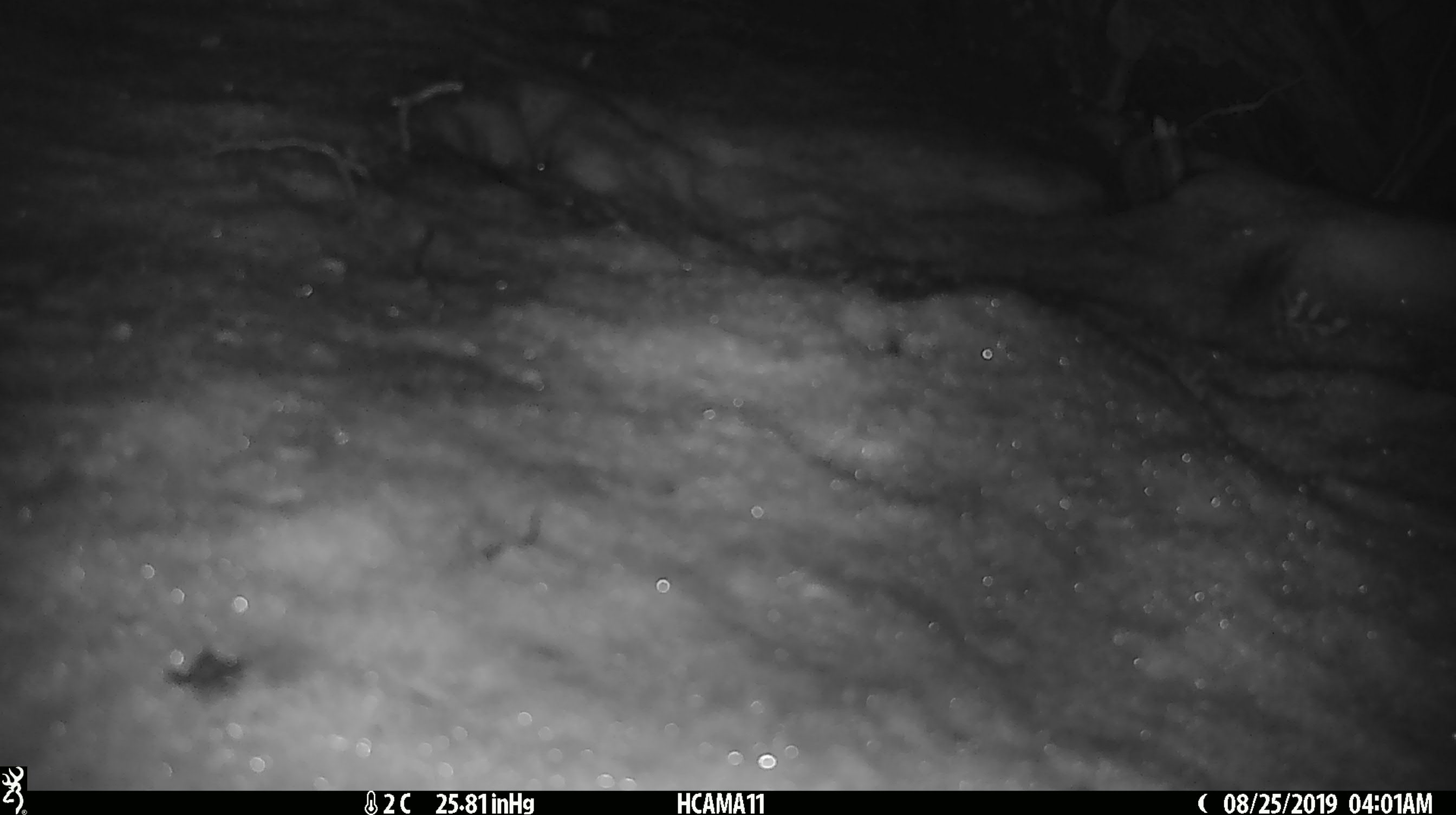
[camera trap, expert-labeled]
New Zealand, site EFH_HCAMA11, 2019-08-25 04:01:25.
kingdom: Animalia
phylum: Chordata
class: Mammalia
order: Rodentia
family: Muridae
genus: Mus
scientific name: Mus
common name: mouse